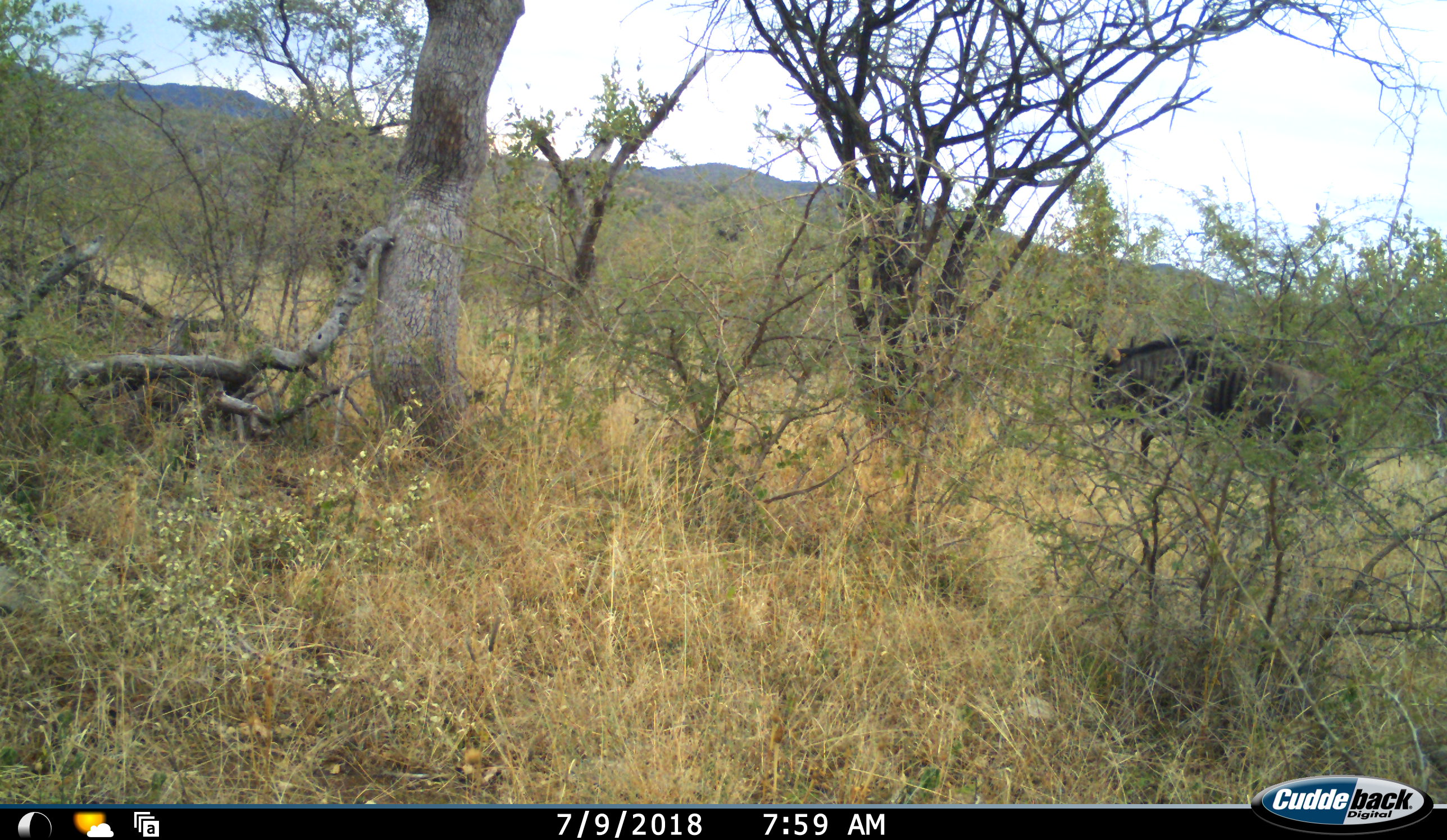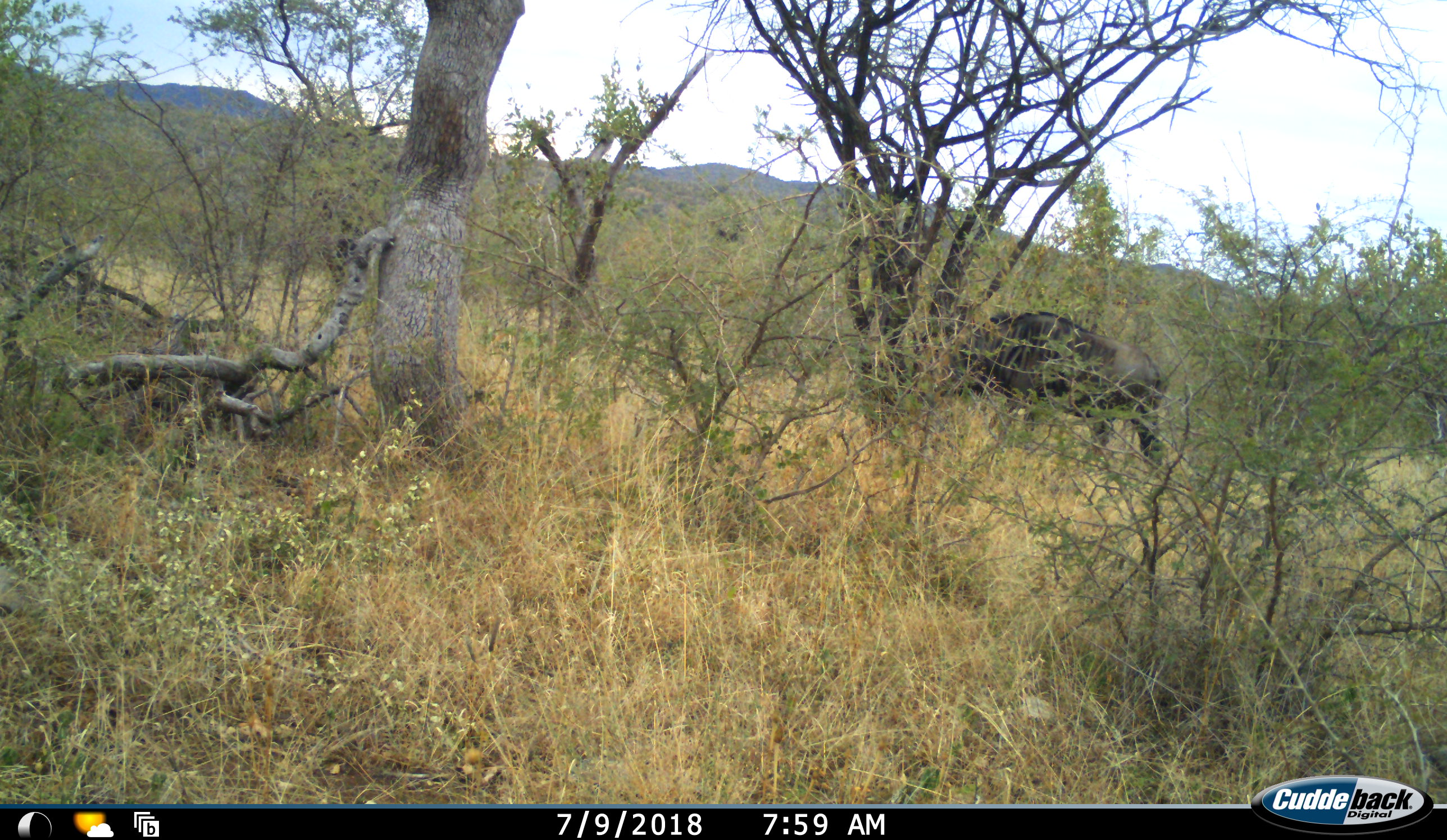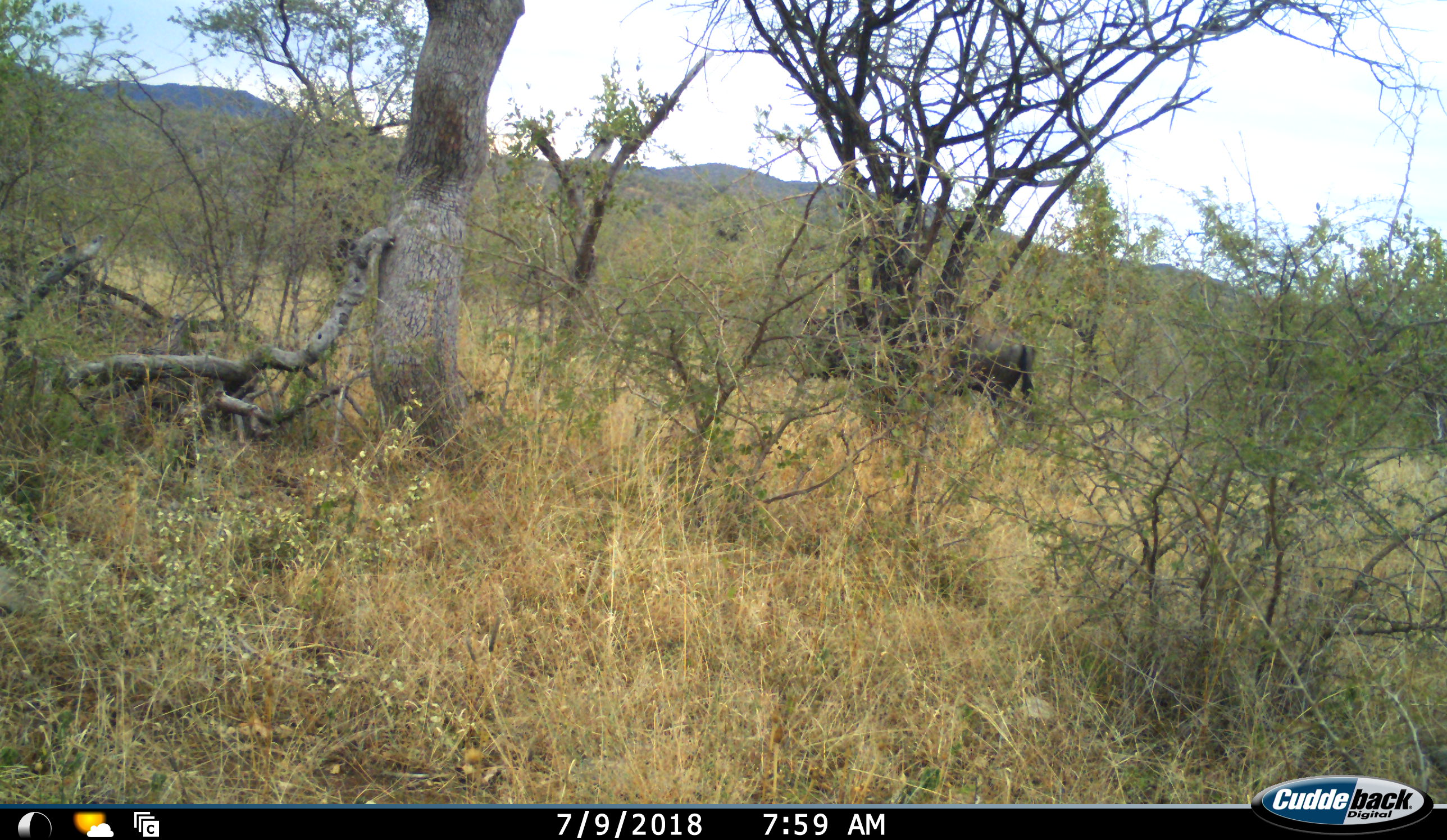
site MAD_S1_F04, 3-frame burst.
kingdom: Animalia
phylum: Chordata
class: Mammalia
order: Artiodactyla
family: Bovidae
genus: Connochaetes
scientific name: Connochaetes taurinus taurinus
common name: blue wildebeest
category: wildebeestblue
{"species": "wildebeestblue (blue wildebeest) (Connochaetes taurinus taurinus)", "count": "1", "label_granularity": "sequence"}